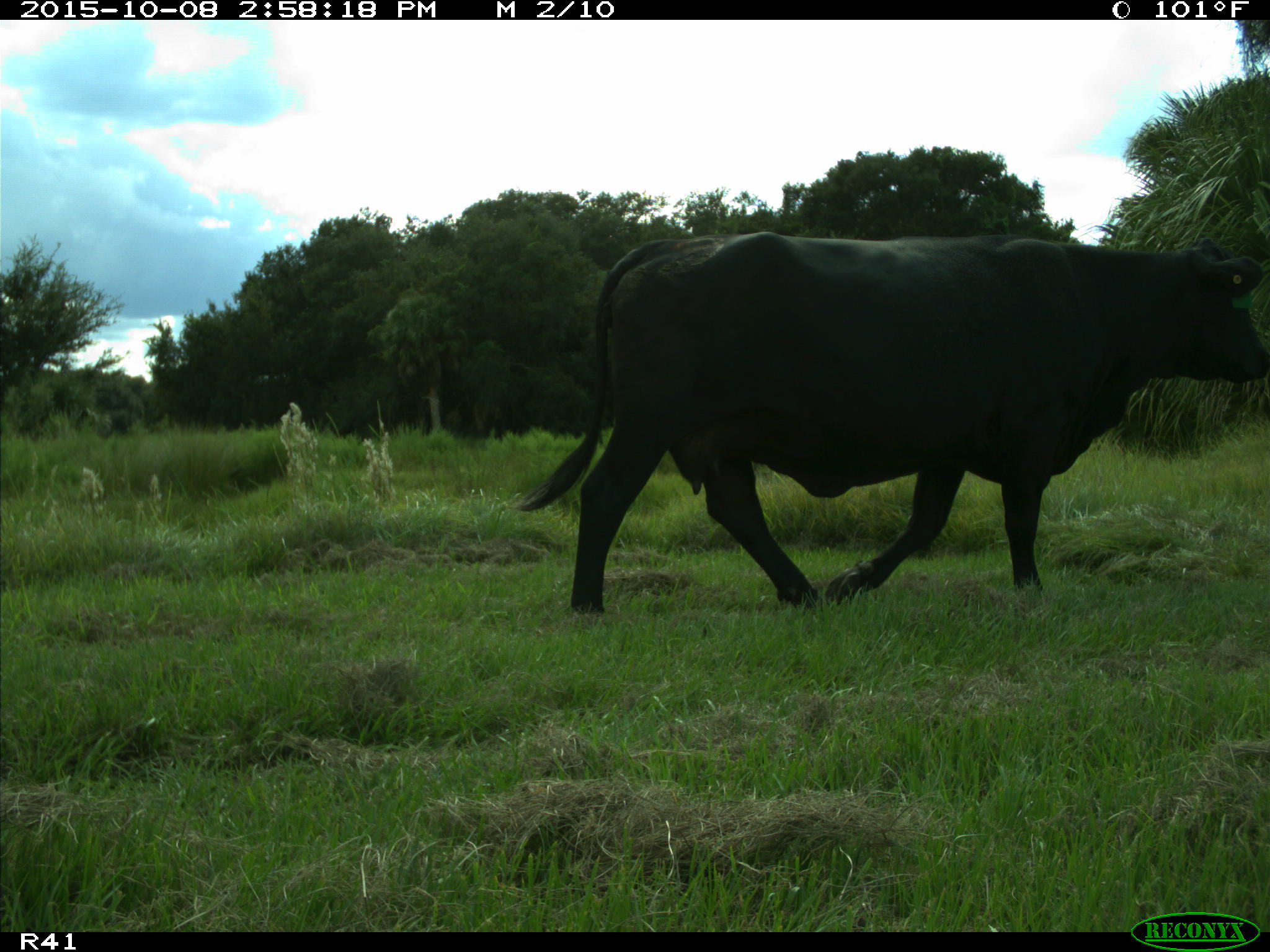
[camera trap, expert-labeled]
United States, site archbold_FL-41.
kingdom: Animalia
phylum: Chordata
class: Mammalia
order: Artiodactyla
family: Bovidae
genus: Bos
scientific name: Bos taurus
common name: domestic cow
Bos taurus (domestic cow).